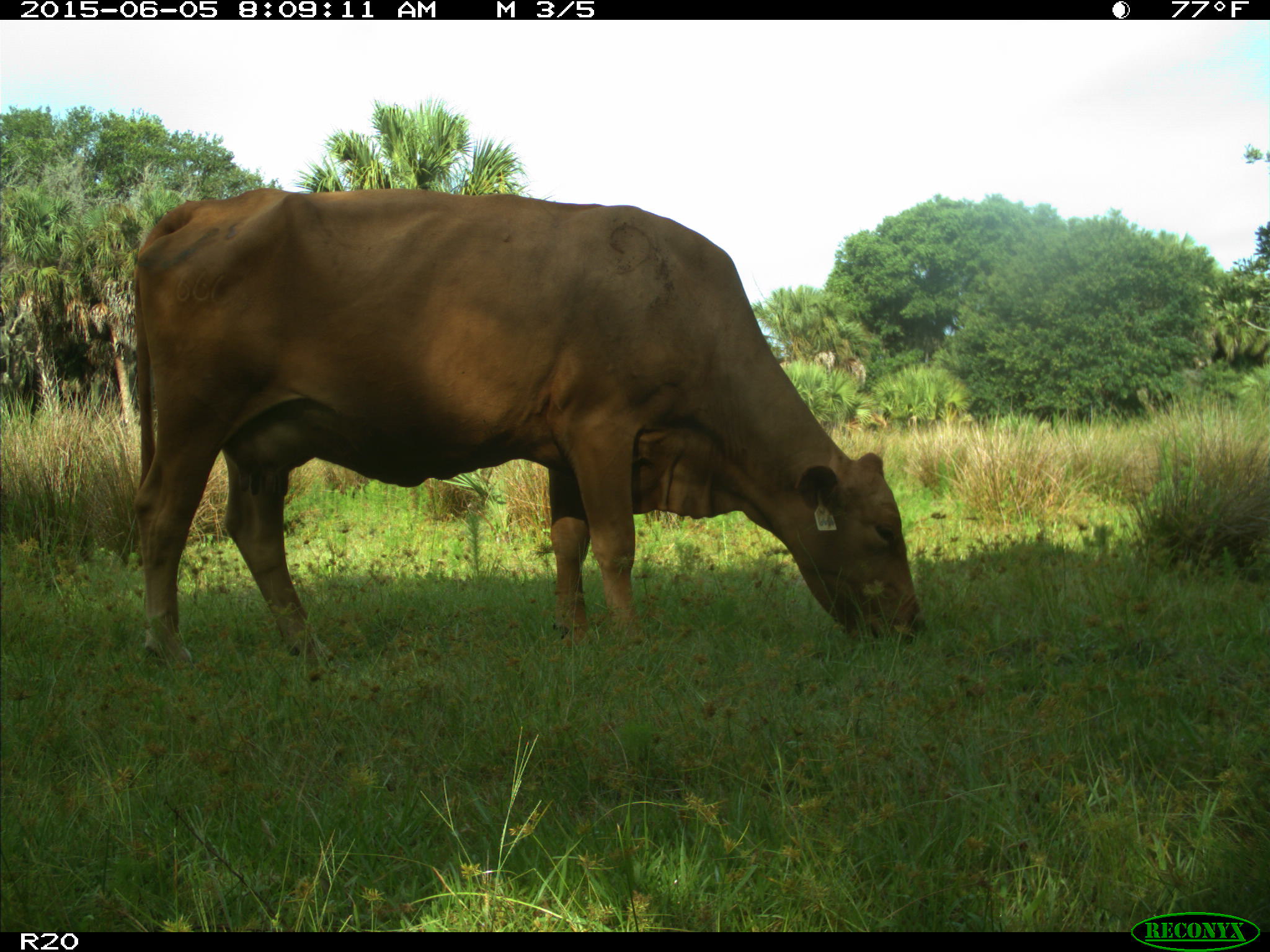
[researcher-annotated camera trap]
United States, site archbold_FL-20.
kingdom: Animalia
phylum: Chordata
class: Mammalia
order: Artiodactyla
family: Bovidae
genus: Bos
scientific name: Bos taurus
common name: domestic cow